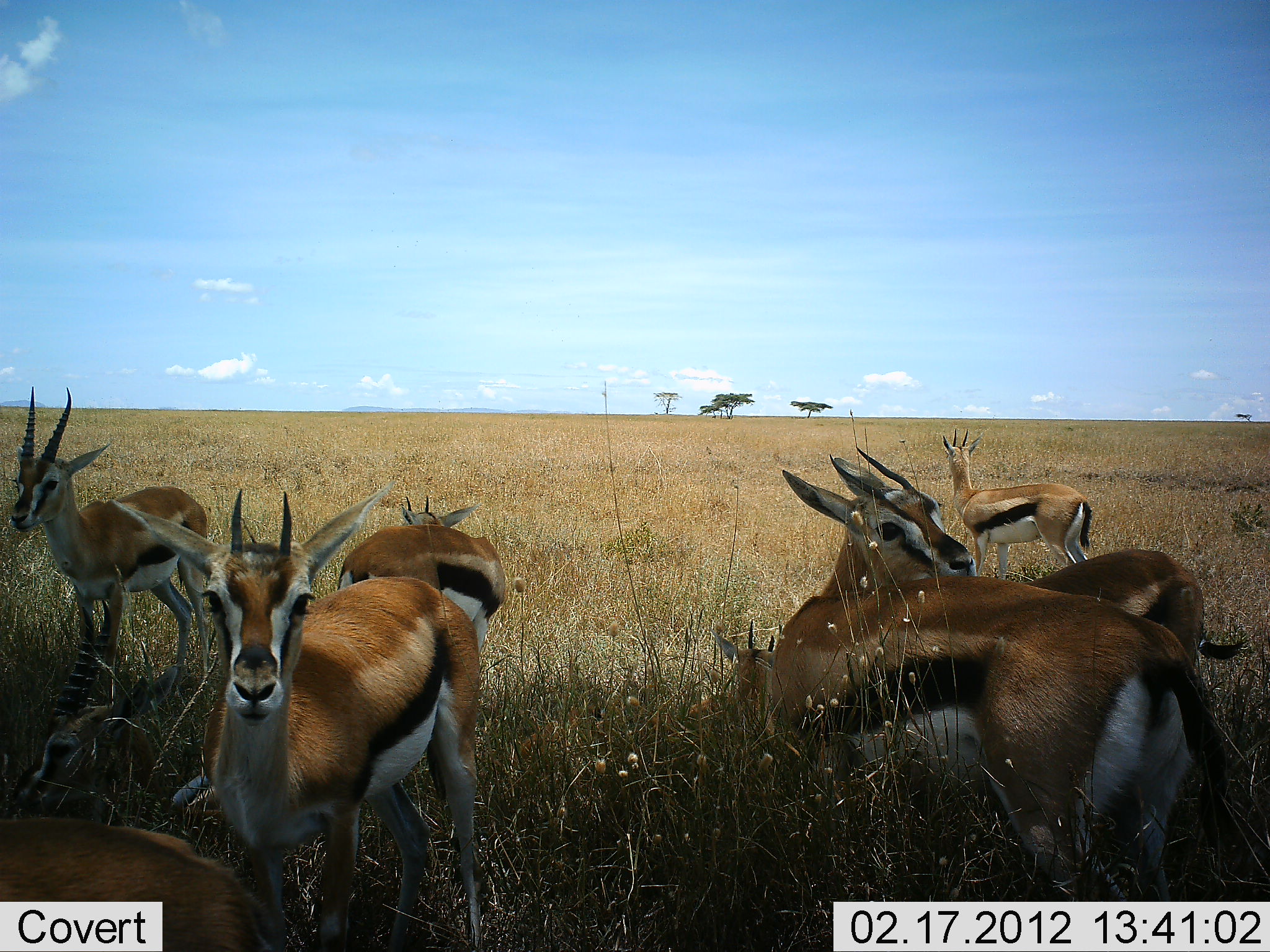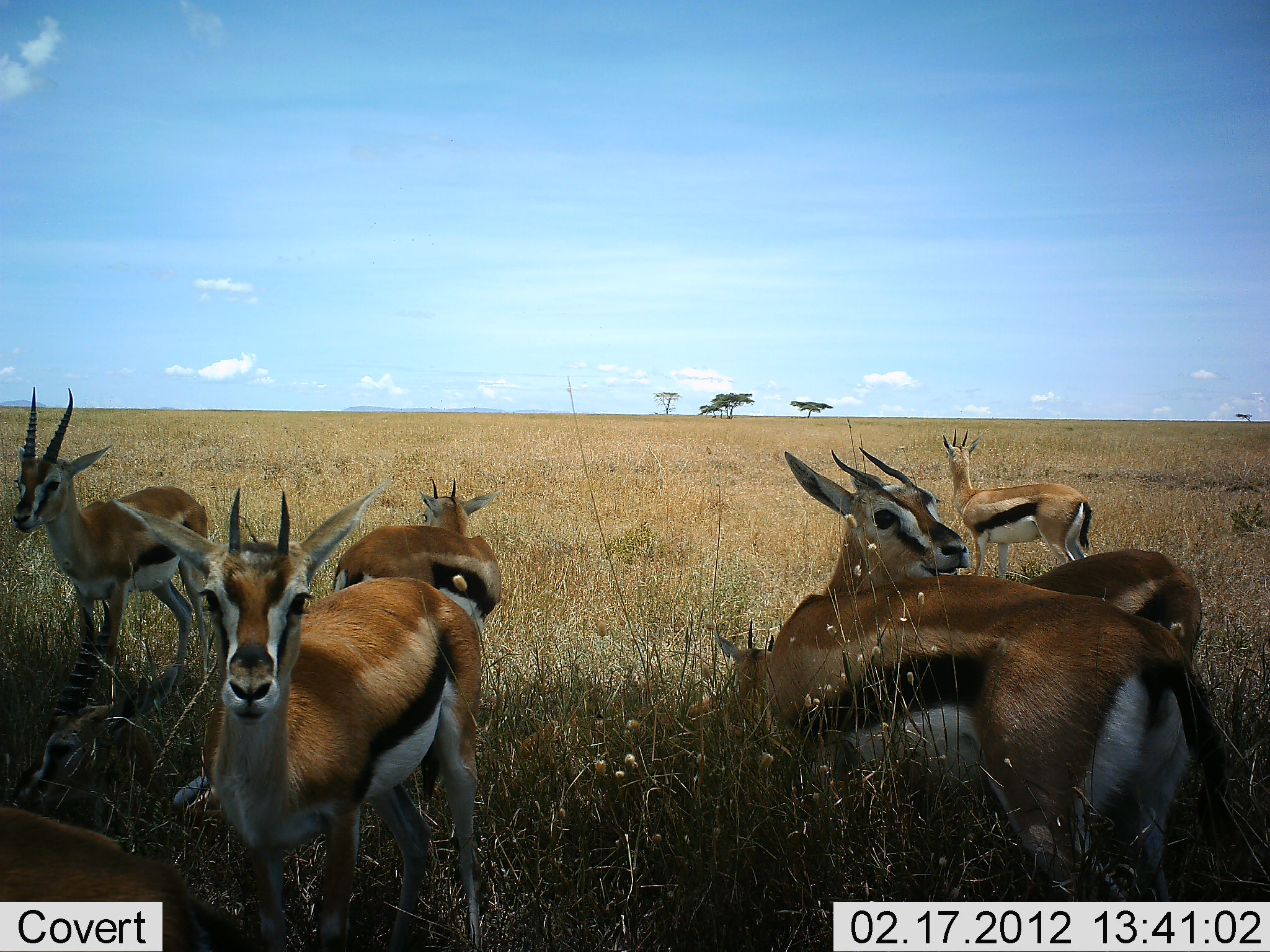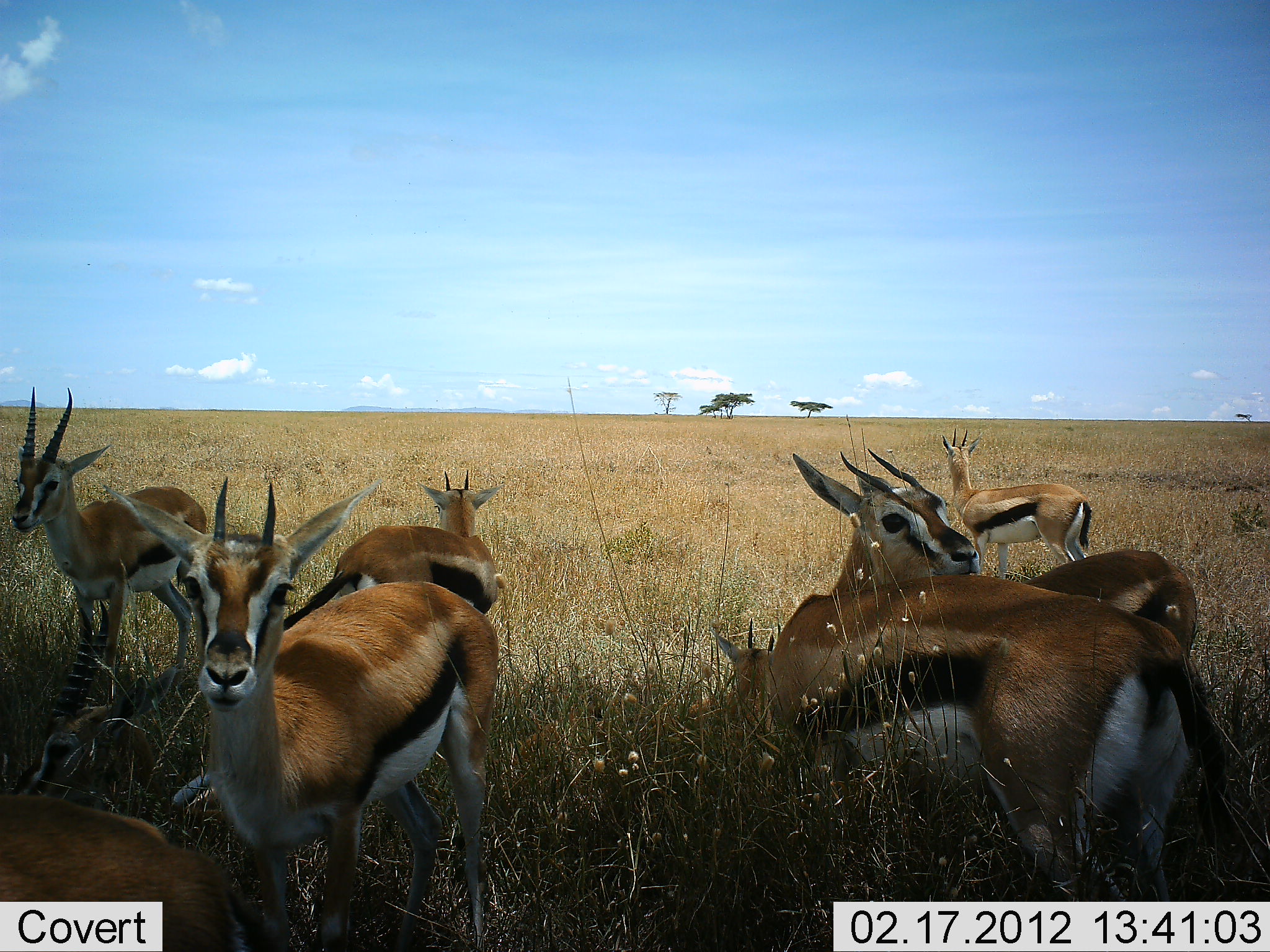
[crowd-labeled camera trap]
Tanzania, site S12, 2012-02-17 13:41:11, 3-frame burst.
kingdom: Animalia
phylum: Chordata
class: Mammalia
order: Artiodactyla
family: Bovidae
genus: Eudorcas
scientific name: Eudorcas thomsonii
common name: thomson's gazelle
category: gazellethomsons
Gazellethomsons (thomson's gazelle) (Eudorcas thomsonii), count 7. Behavior (volunteer vote fractions): standing 94%, resting 39%, moving 0%, interacting 6%. Young present (vote fraction): 17%. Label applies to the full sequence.